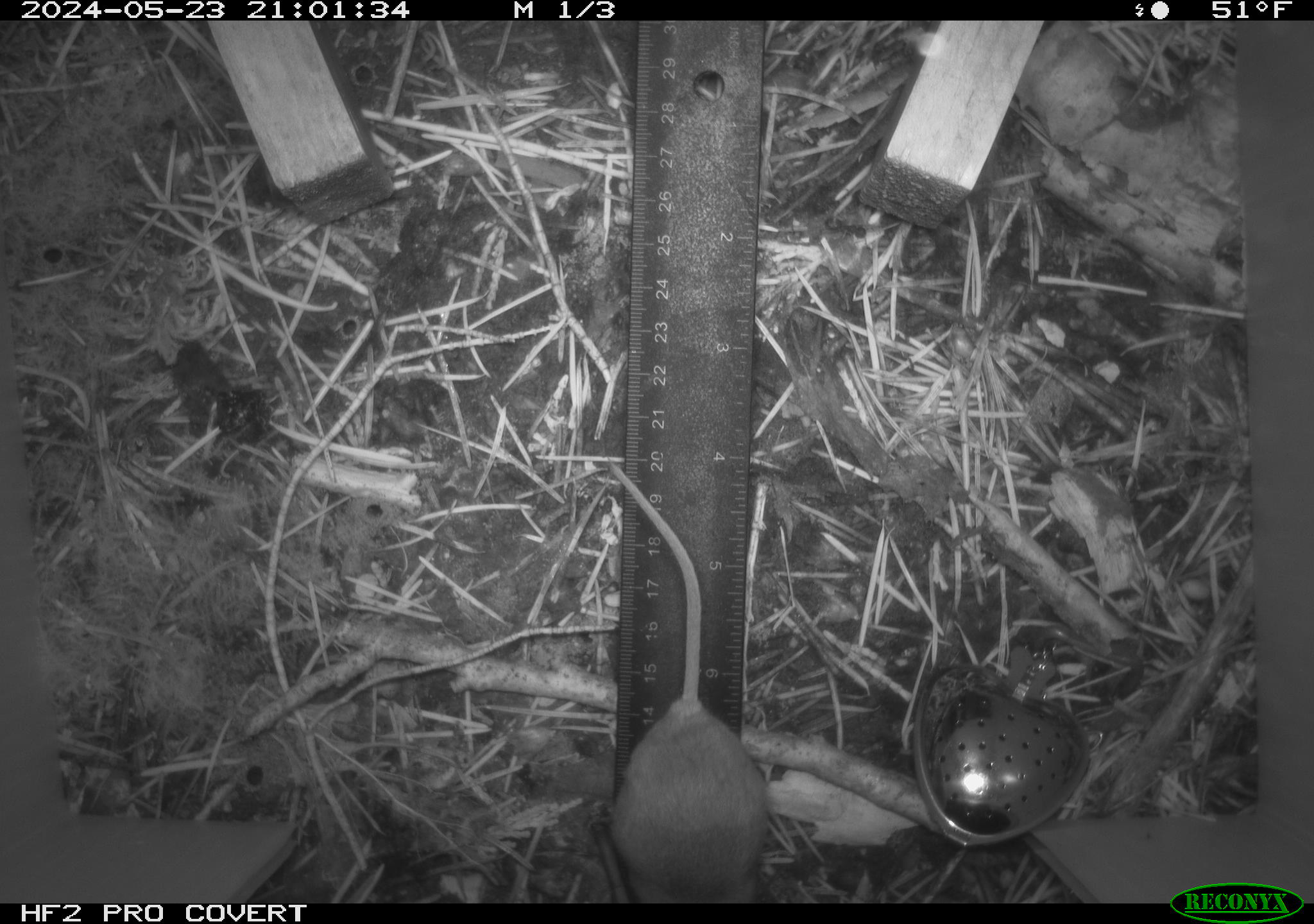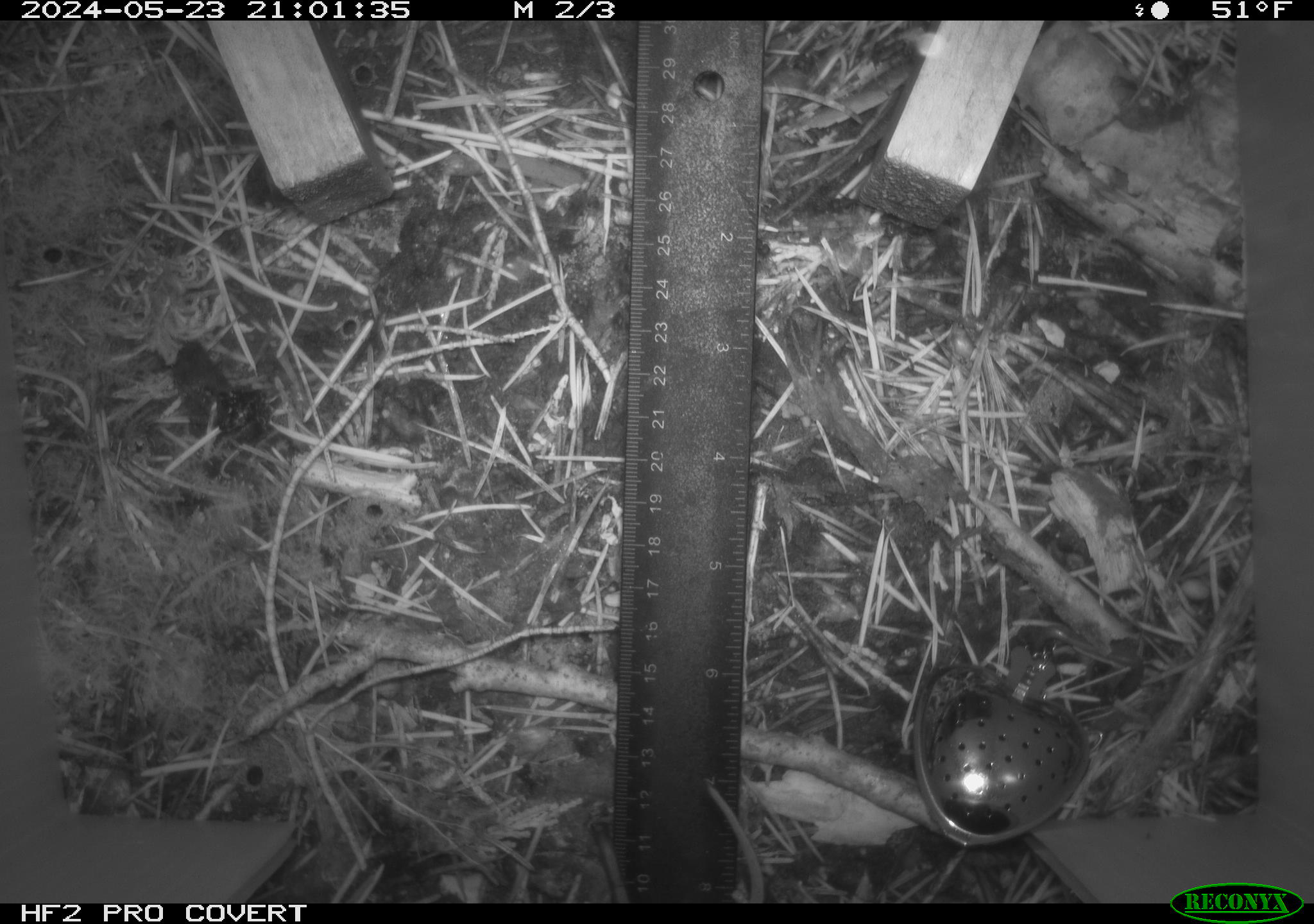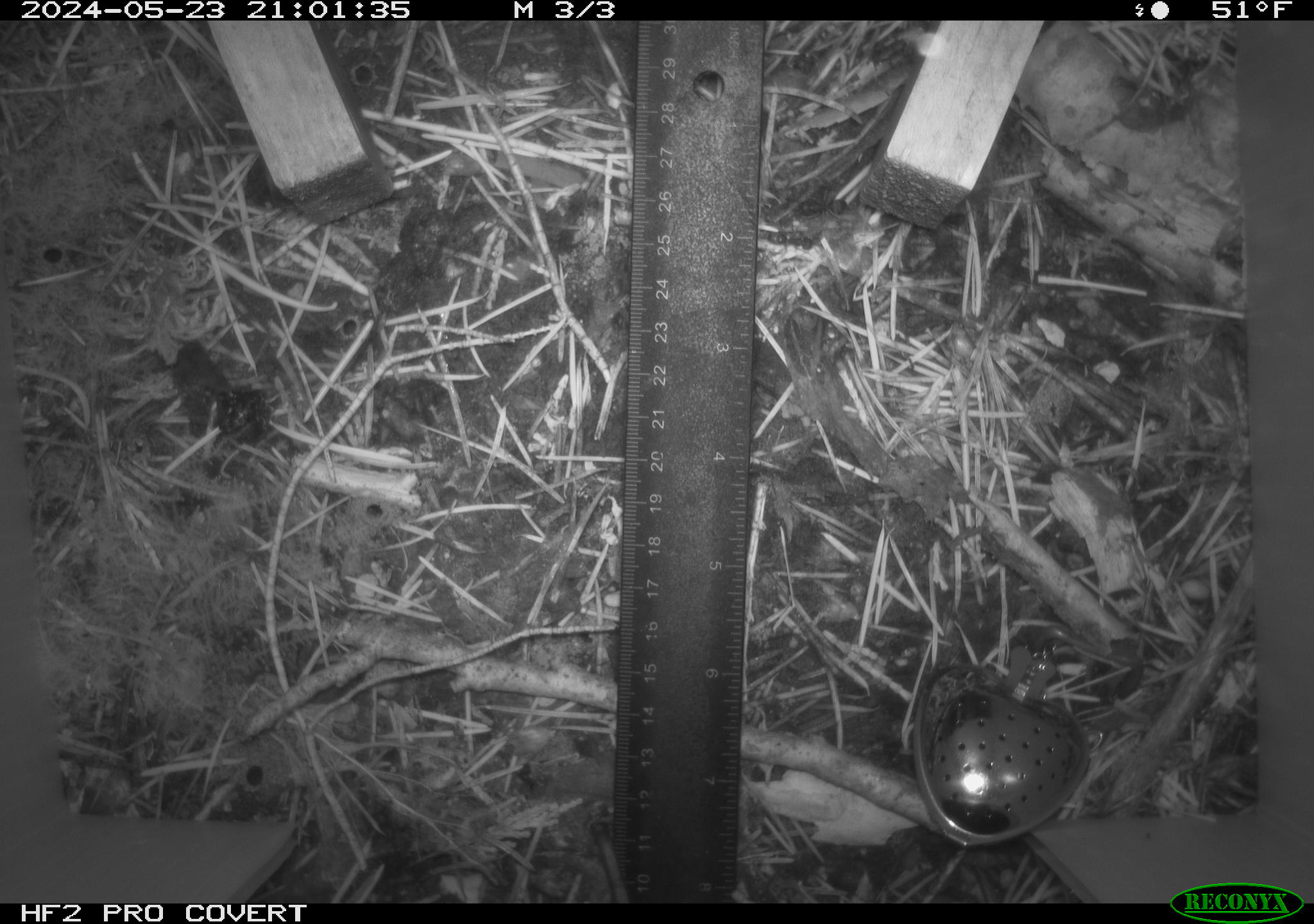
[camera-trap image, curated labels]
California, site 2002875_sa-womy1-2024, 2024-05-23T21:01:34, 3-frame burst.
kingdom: Animalia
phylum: Chordata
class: Mammalia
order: Rodentia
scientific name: Rodentia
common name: mouse species